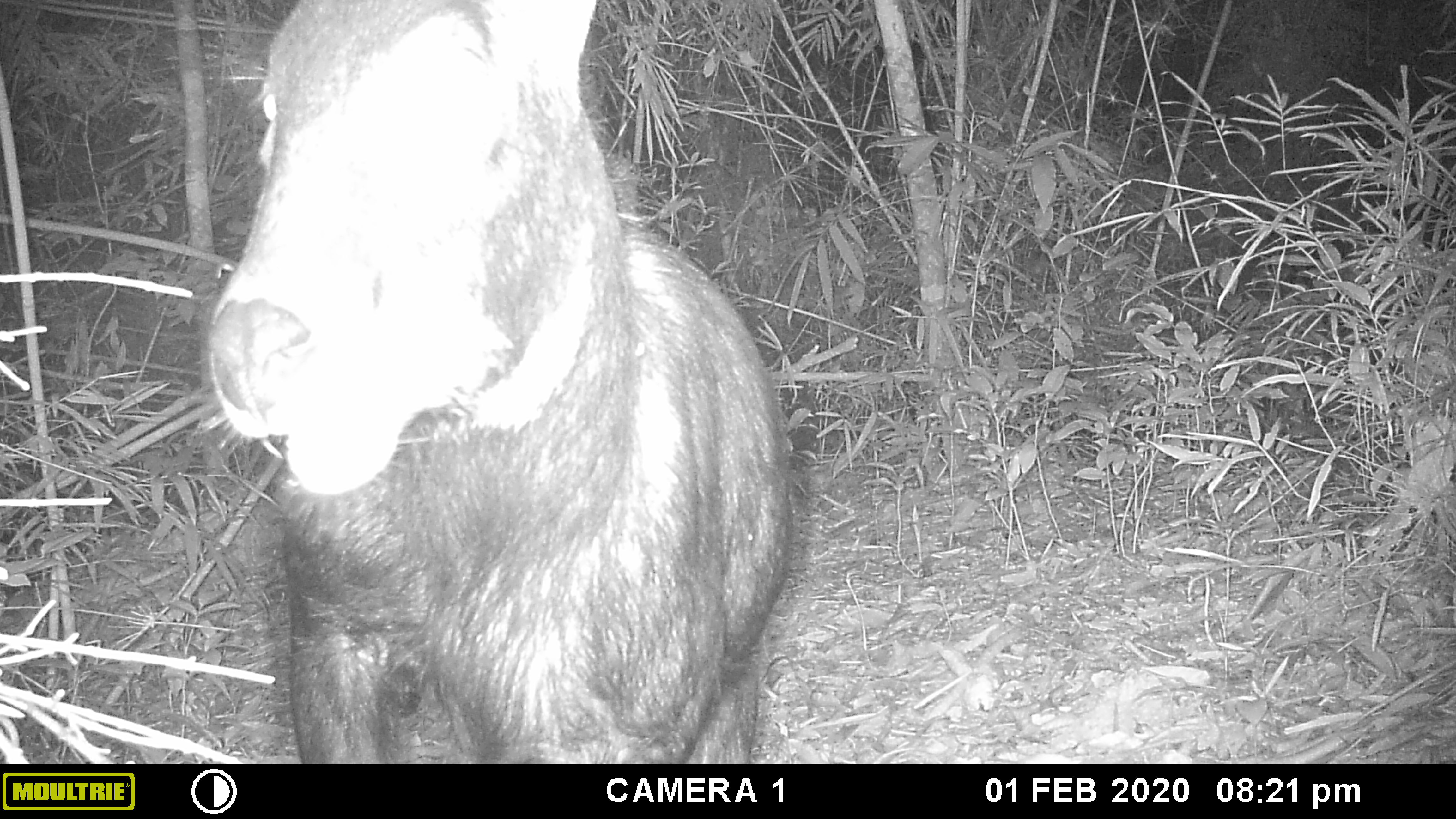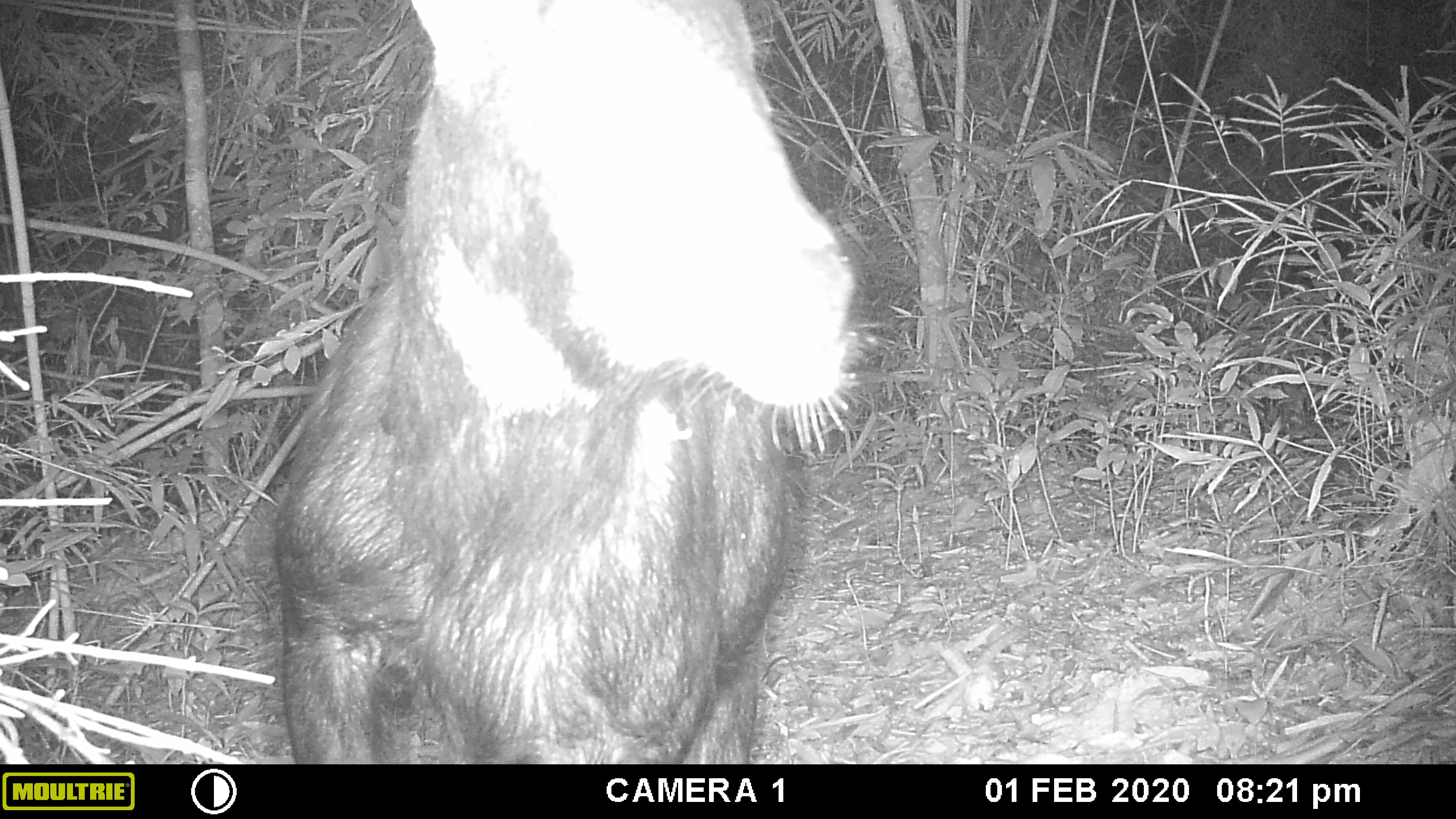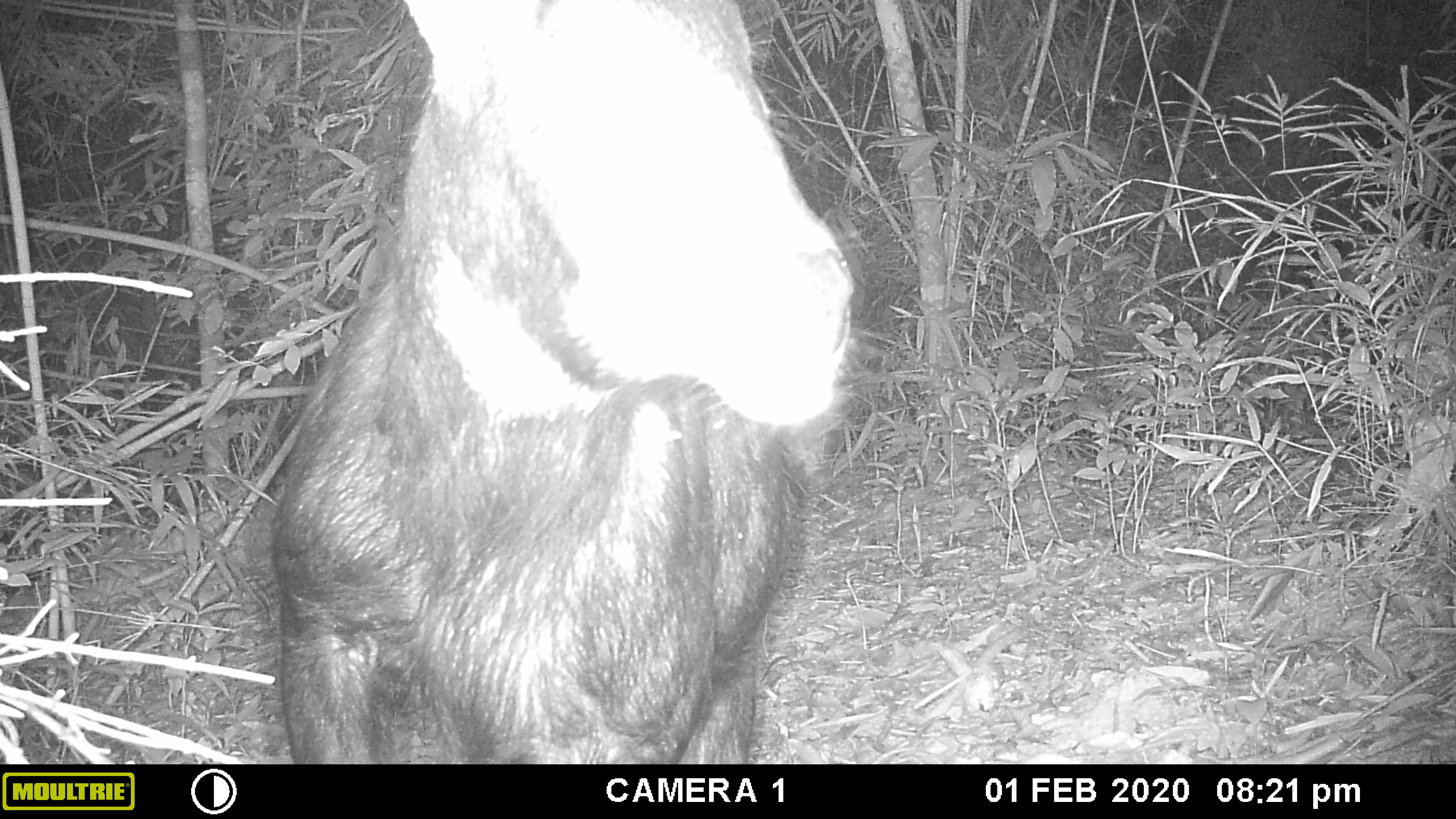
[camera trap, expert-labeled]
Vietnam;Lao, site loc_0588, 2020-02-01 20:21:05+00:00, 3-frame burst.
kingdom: Animalia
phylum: Chordata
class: Mammalia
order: Artiodactyla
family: Bovidae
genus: Capricornis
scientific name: Capricornis sumatraensis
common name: chinese serow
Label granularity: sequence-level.